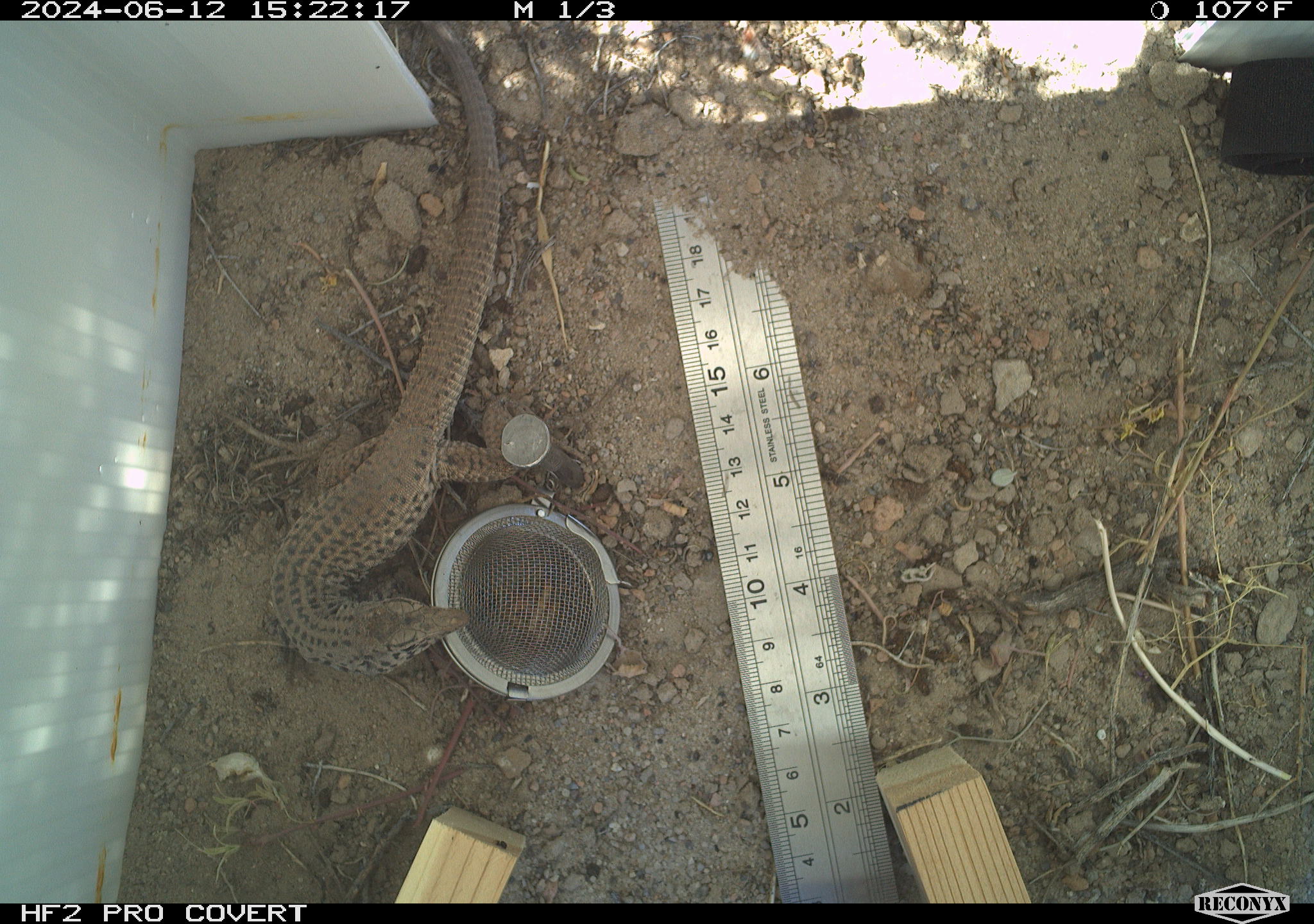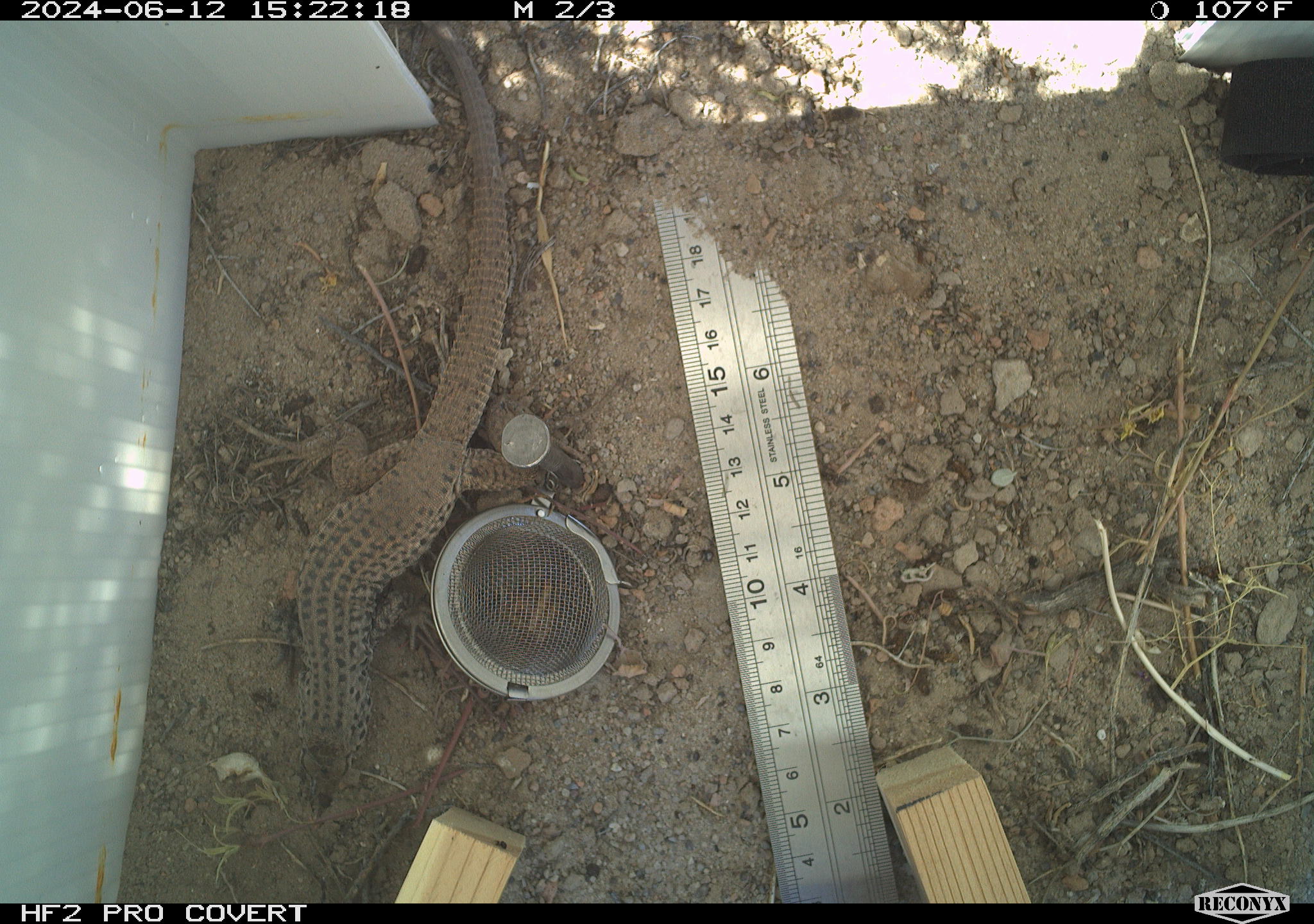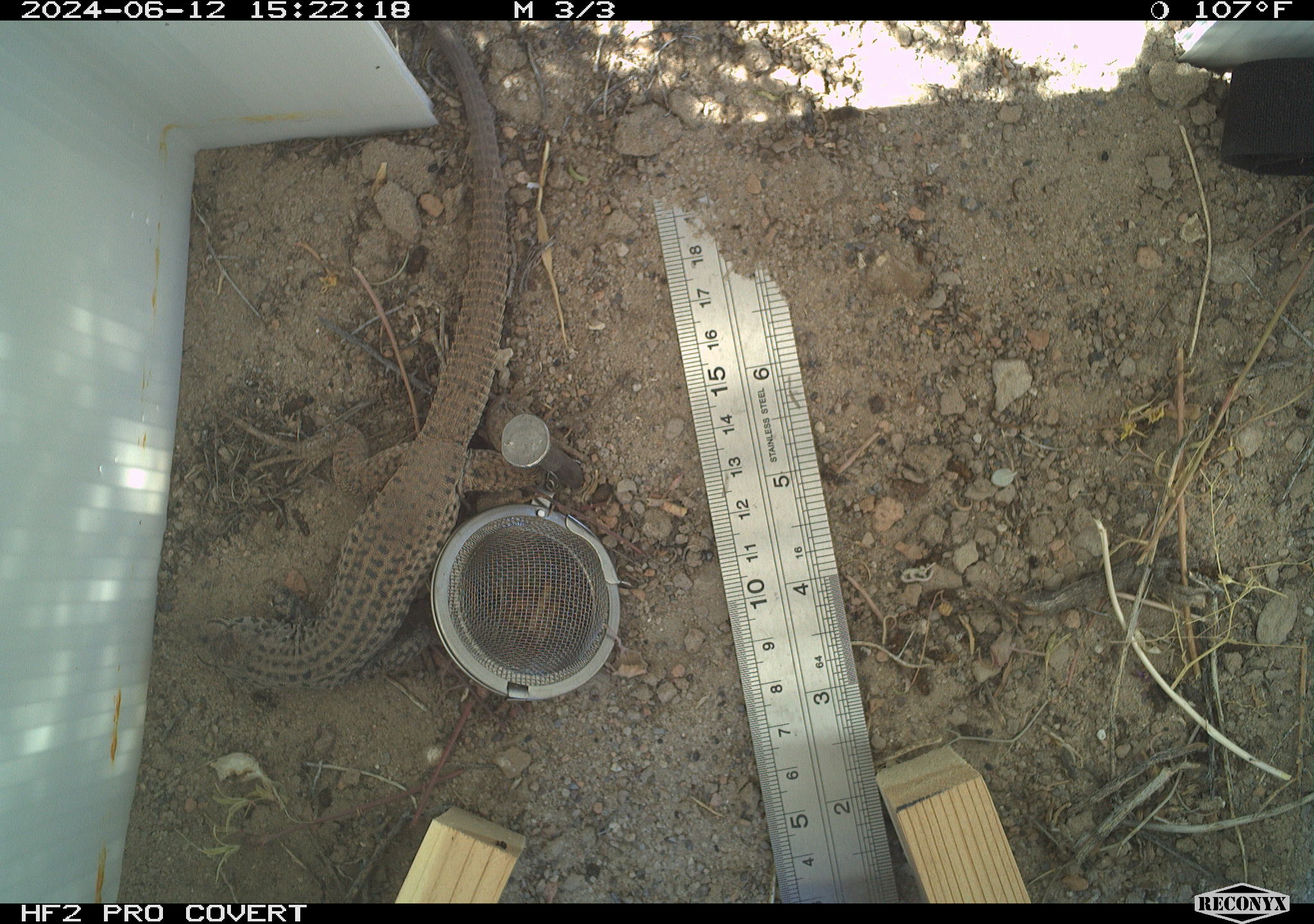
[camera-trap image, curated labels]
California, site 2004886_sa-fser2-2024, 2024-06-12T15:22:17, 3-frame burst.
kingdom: Animalia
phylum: Chordata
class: Reptilia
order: Squamata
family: Teiidae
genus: Aspidoscelis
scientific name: Aspidoscelis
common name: whiptail lizards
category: aspidoscelis species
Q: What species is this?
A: Aspidoscelis species (whiptail lizards) (Aspidoscelis).